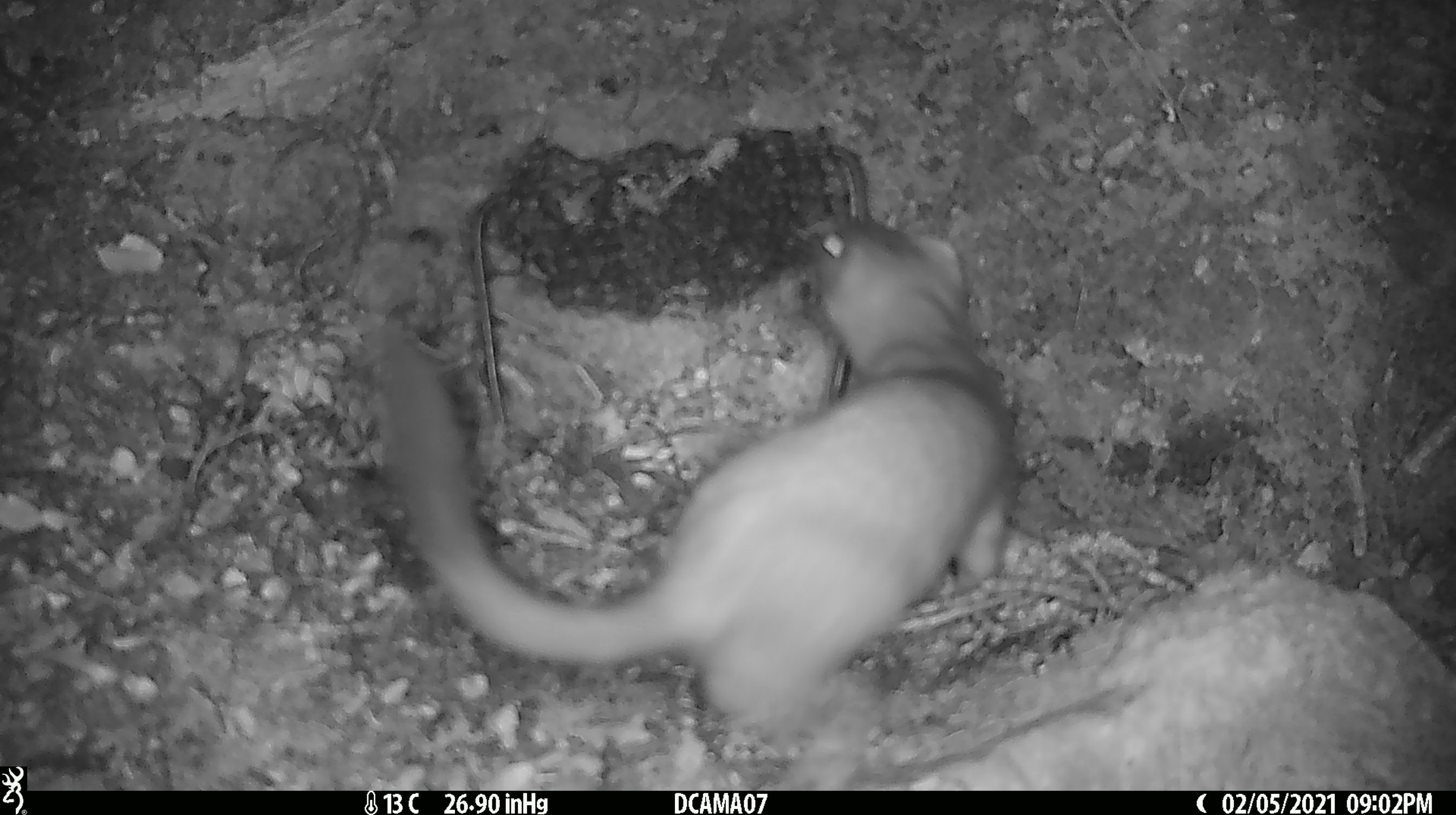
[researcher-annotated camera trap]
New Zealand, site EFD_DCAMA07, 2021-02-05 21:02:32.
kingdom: Animalia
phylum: Chordata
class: Mammalia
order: Carnivora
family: Mustelidae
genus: Mustela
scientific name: Mustela erminea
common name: stoat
Stoat (Mustela erminea).